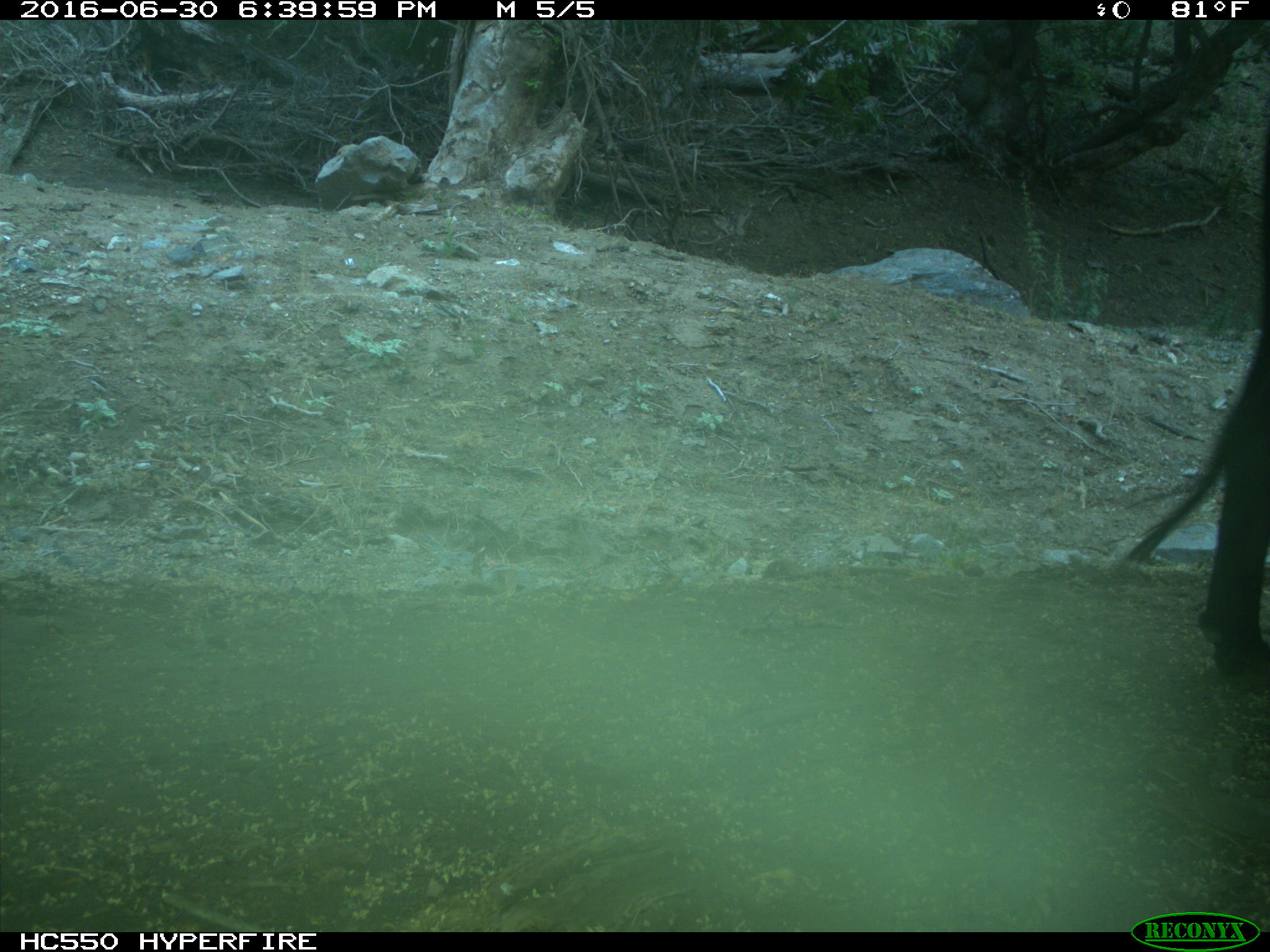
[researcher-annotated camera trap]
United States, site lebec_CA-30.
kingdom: Animalia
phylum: Chordata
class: Mammalia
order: Artiodactyla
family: Bovidae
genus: Bos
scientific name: Bos taurus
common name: domestic cow